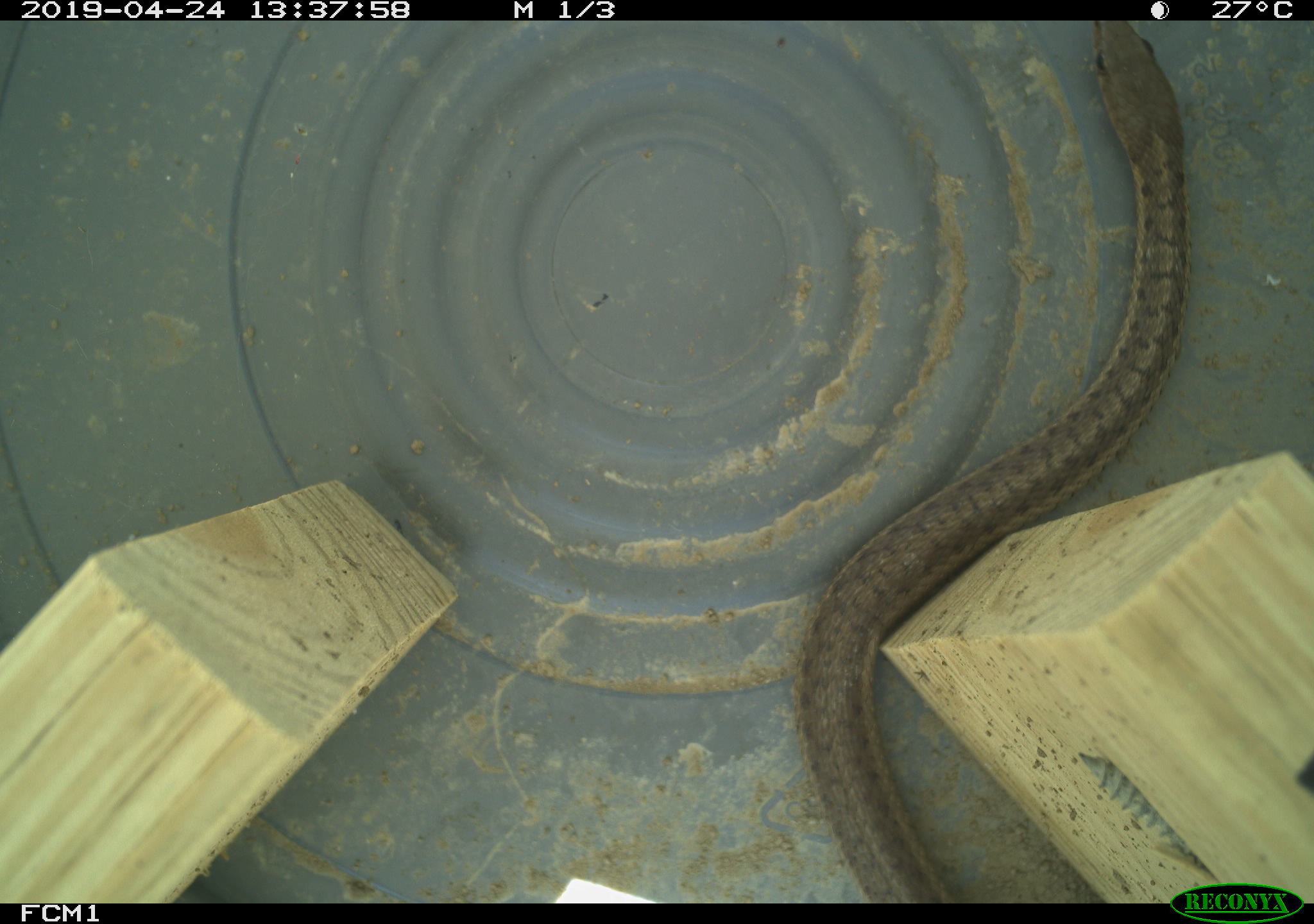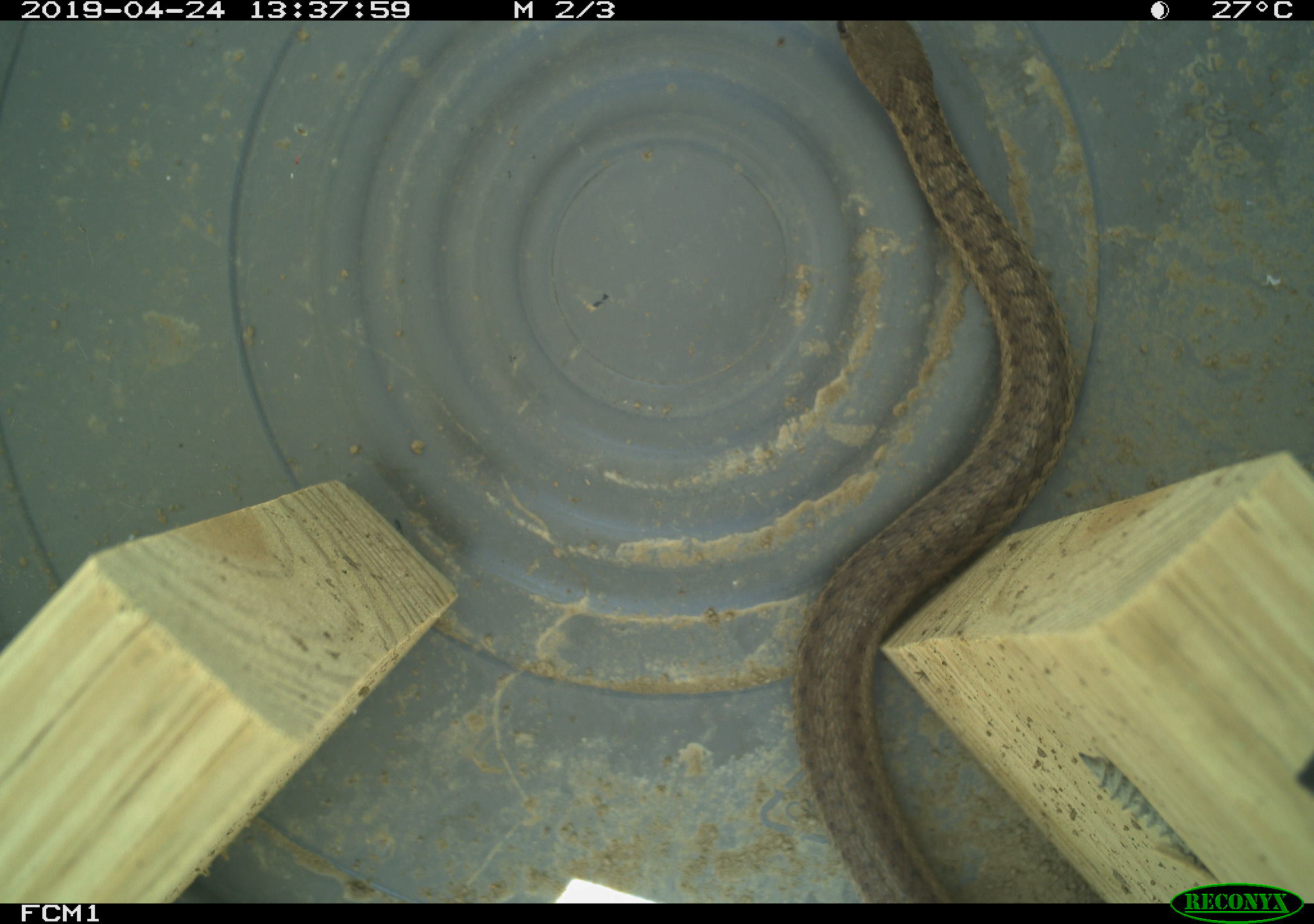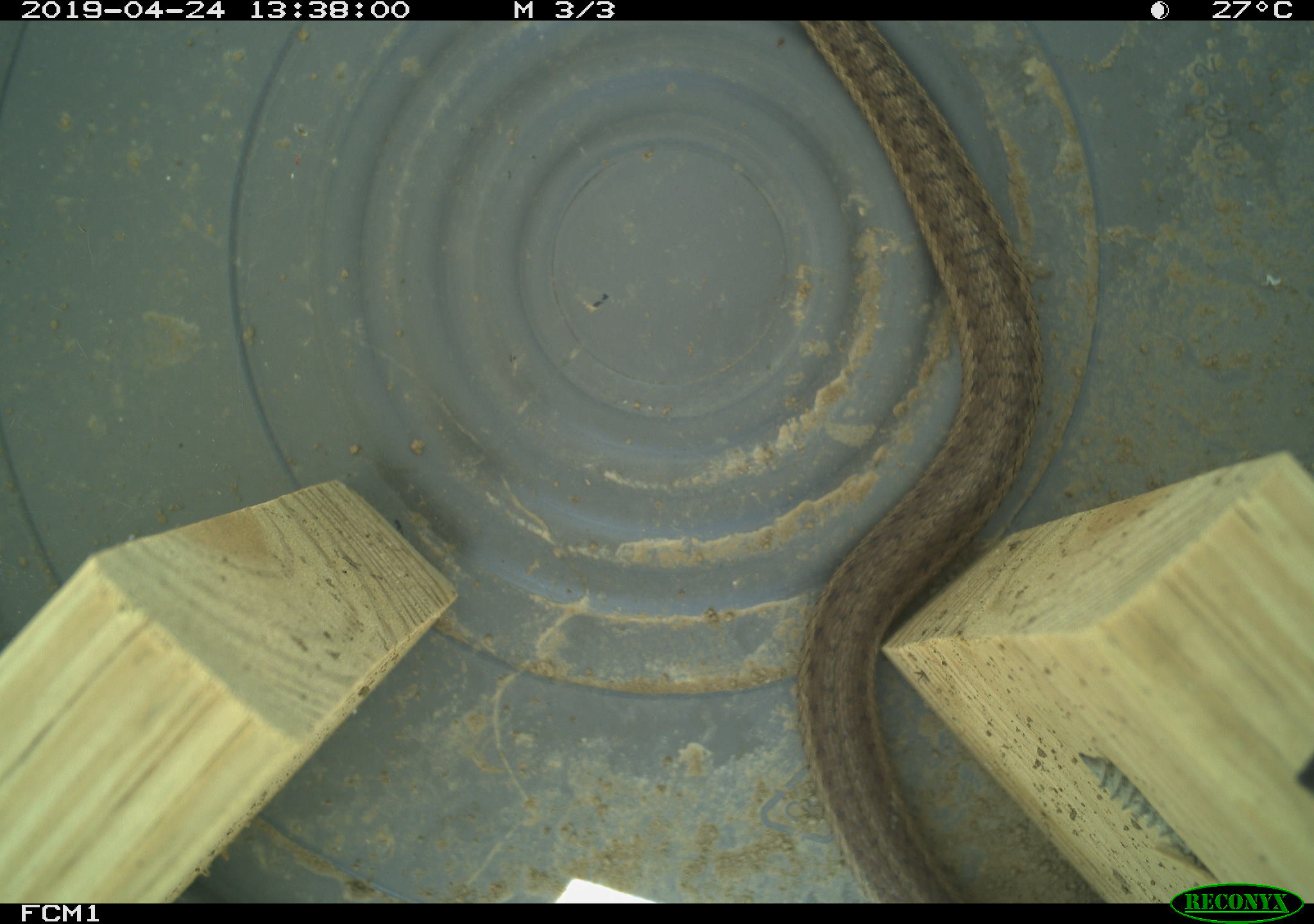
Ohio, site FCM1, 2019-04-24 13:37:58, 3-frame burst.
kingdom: Animalia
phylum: Chordata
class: Reptilia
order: Squamata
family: Colubridae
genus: Thamnophis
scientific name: Thamnophis sirtalis sirtalis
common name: eastern gartersnake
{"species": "eastern gartersnake (Thamnophis sirtalis sirtalis)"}